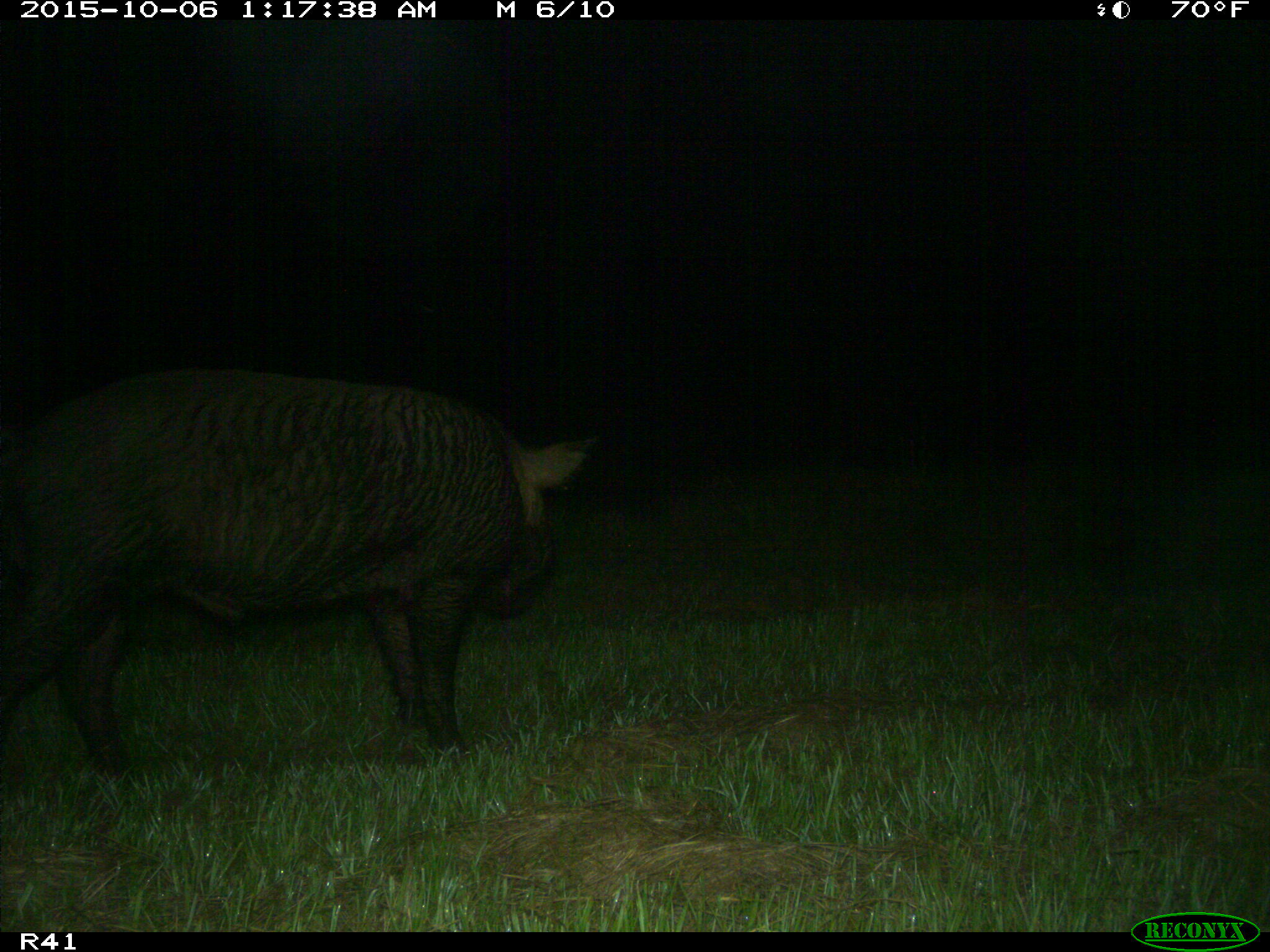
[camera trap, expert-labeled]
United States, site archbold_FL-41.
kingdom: Animalia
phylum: Chordata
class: Mammalia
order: Artiodactyla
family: Suidae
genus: Sus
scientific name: Sus scrofa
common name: wild boar